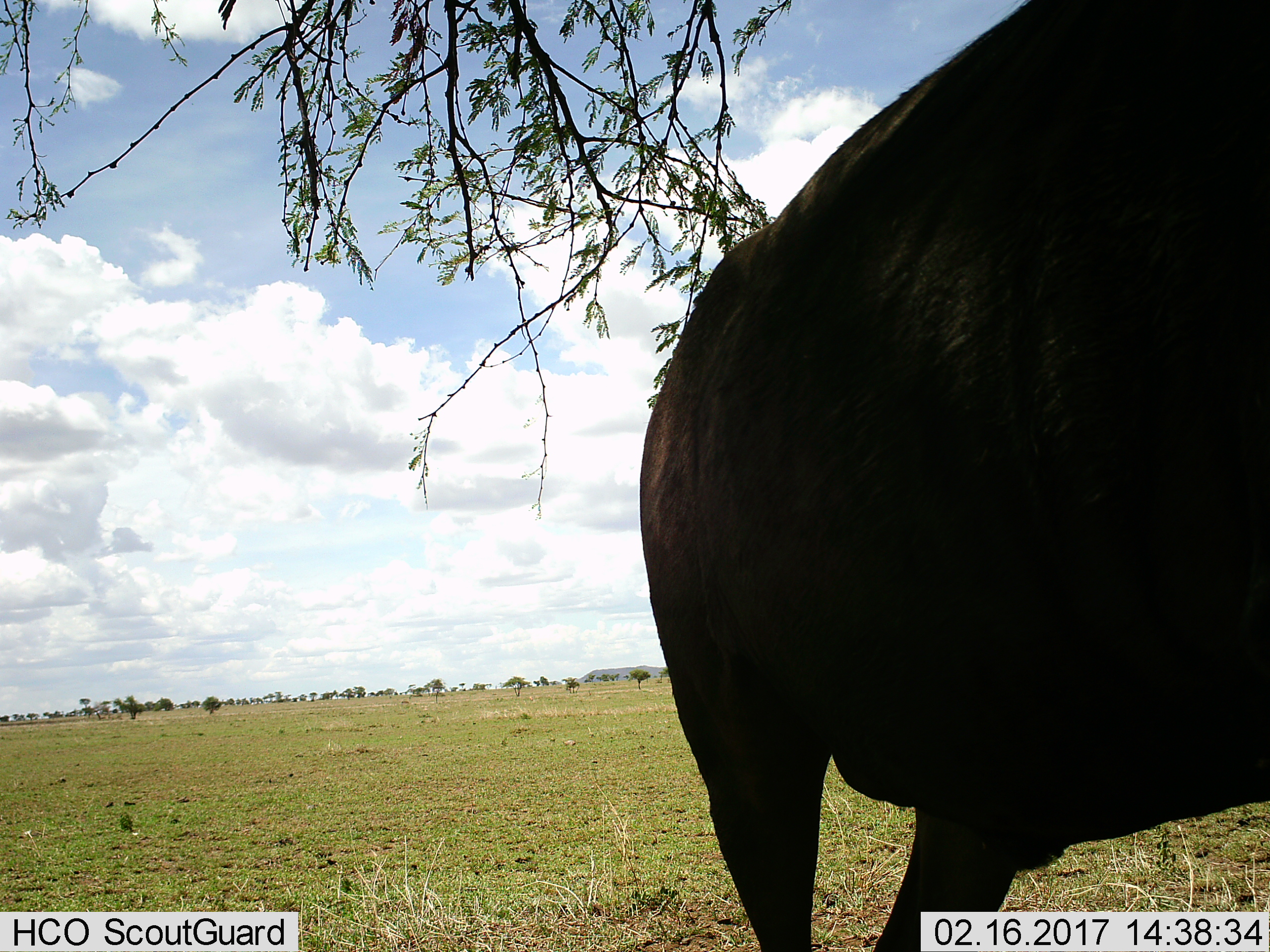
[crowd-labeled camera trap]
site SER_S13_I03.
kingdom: Animalia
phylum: Chordata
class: Mammalia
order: Artiodactyla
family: Bovidae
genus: Connochaetes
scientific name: Connochaetes taurinus taurinus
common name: blue wildebeest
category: wildebeestblue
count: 1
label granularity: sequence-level